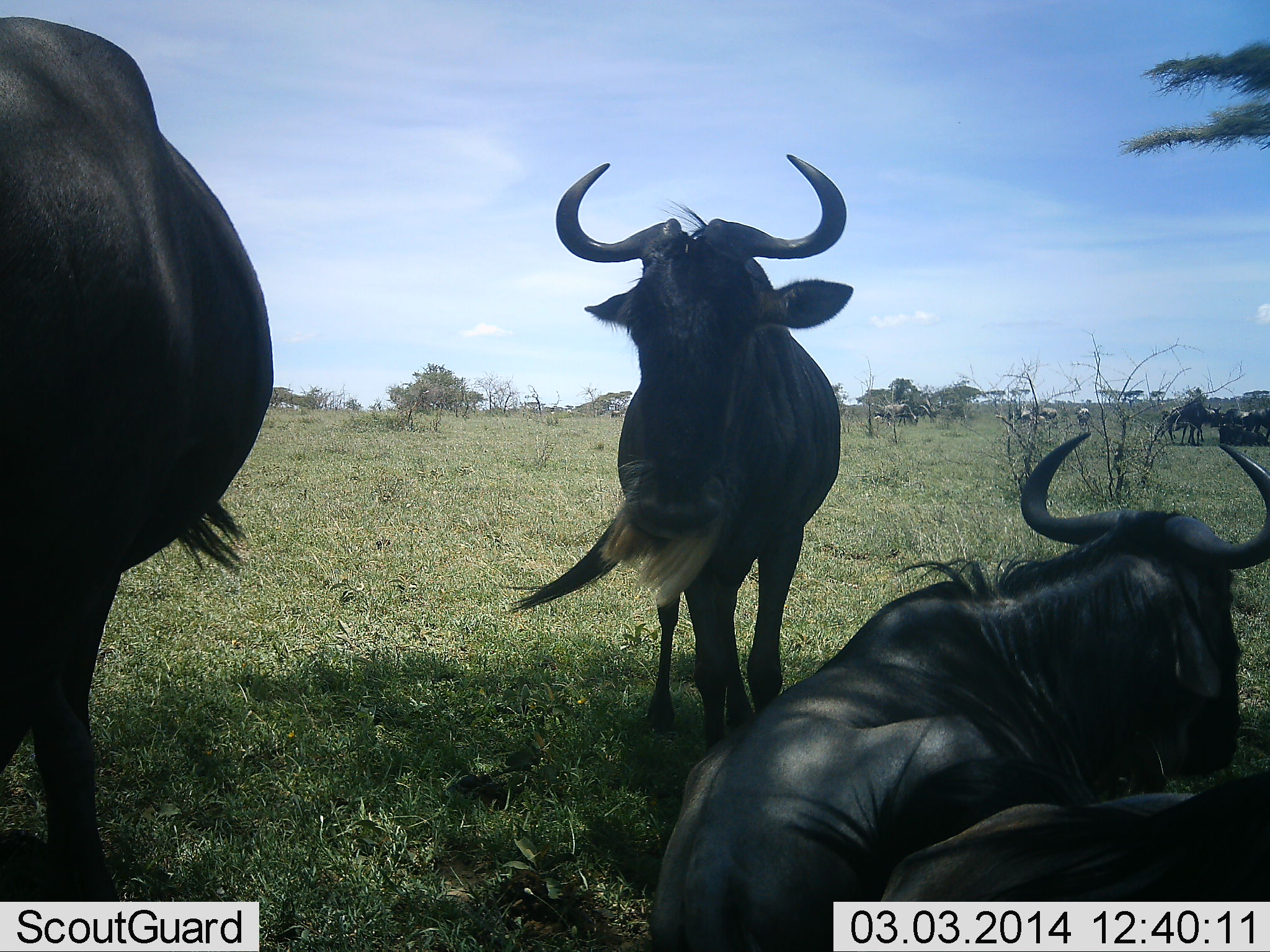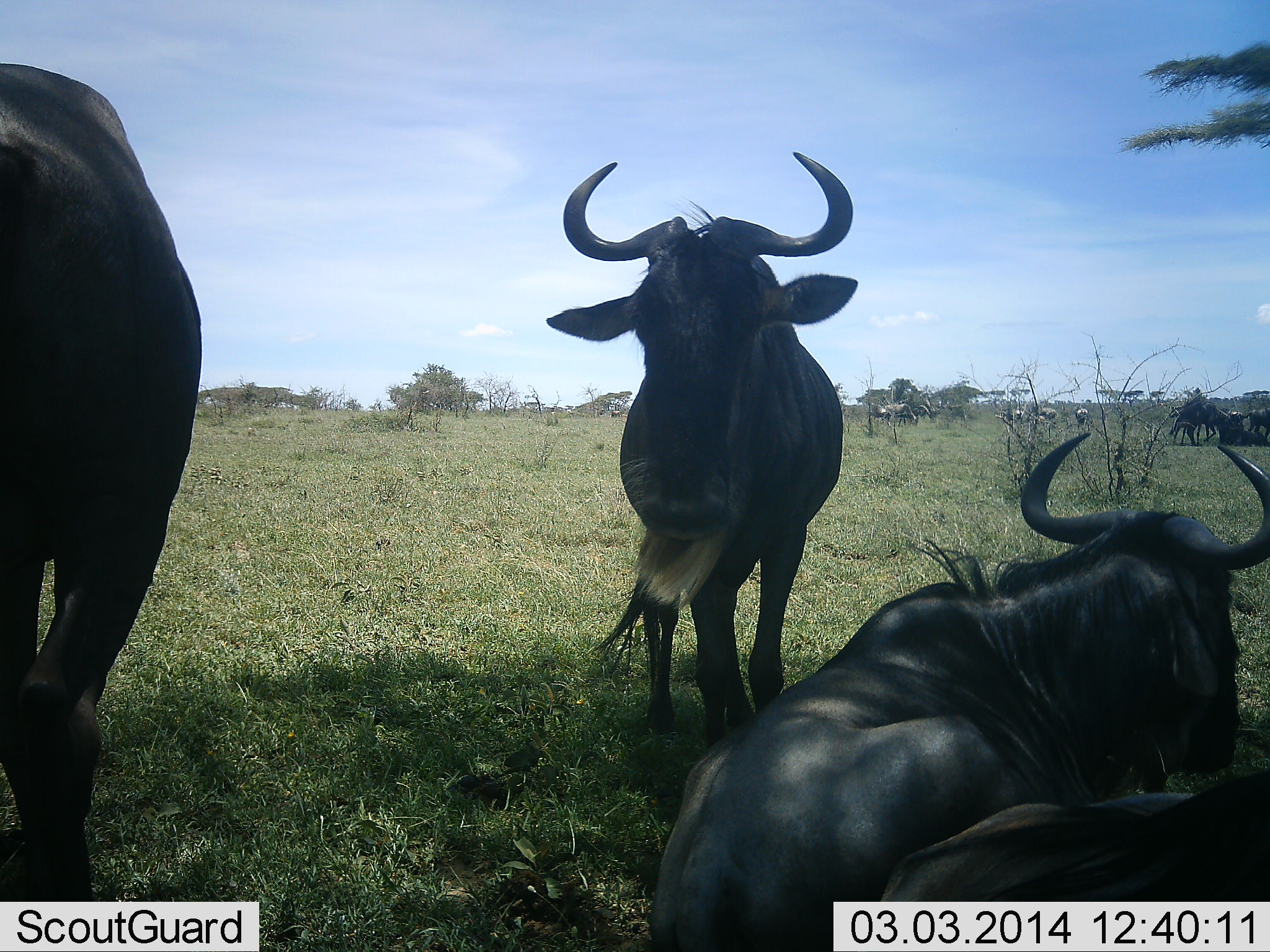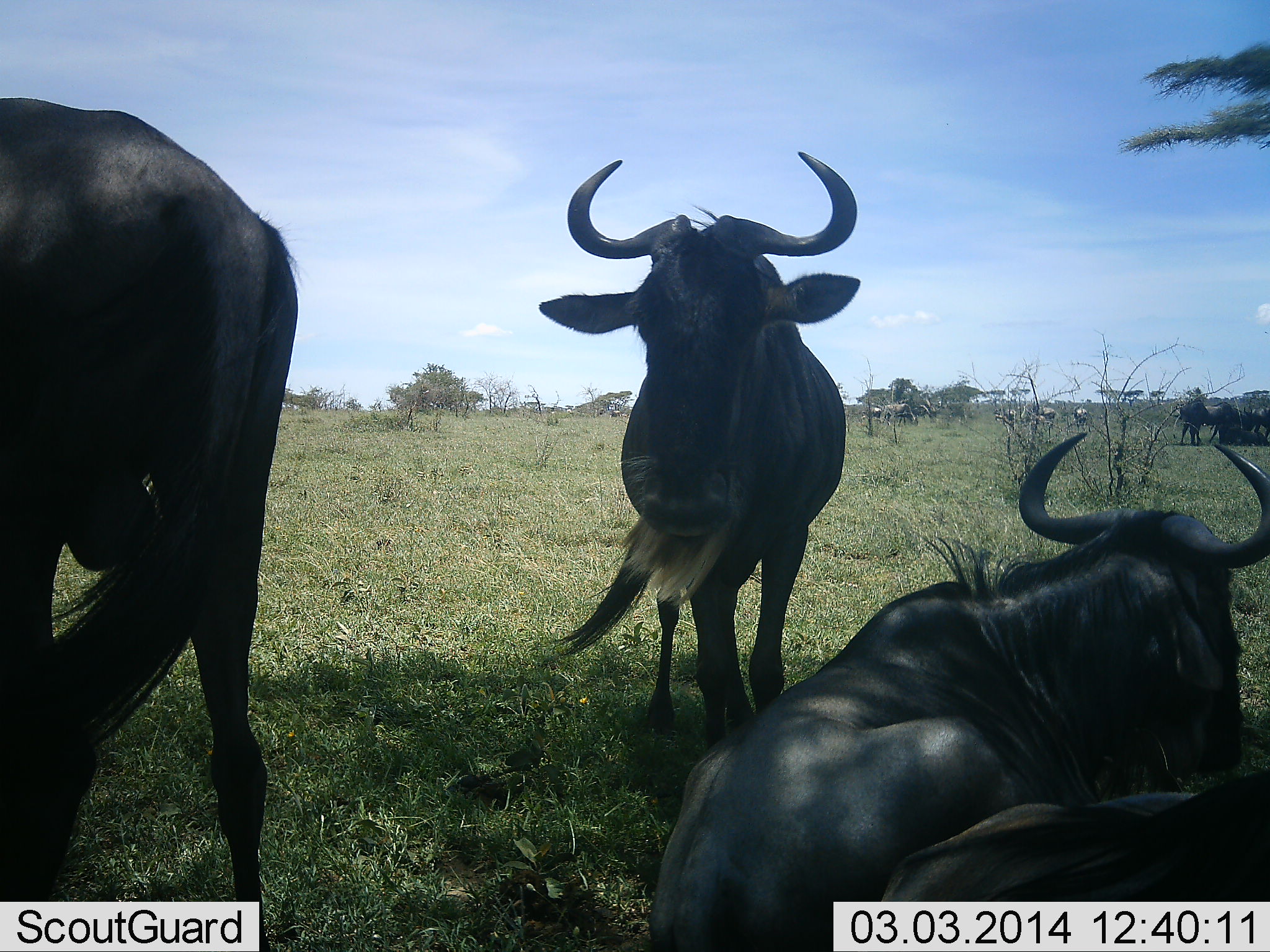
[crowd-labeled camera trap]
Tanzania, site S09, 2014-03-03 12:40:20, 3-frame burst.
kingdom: Animalia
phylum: Chordata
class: Mammalia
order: Artiodactyla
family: Bovidae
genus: Connochaetes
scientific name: Connochaetes taurinus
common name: blue wildebeest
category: wildebeest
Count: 5.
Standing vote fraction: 82%.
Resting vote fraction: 91%.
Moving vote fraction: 36%.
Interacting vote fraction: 0%.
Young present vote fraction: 0%.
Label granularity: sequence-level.